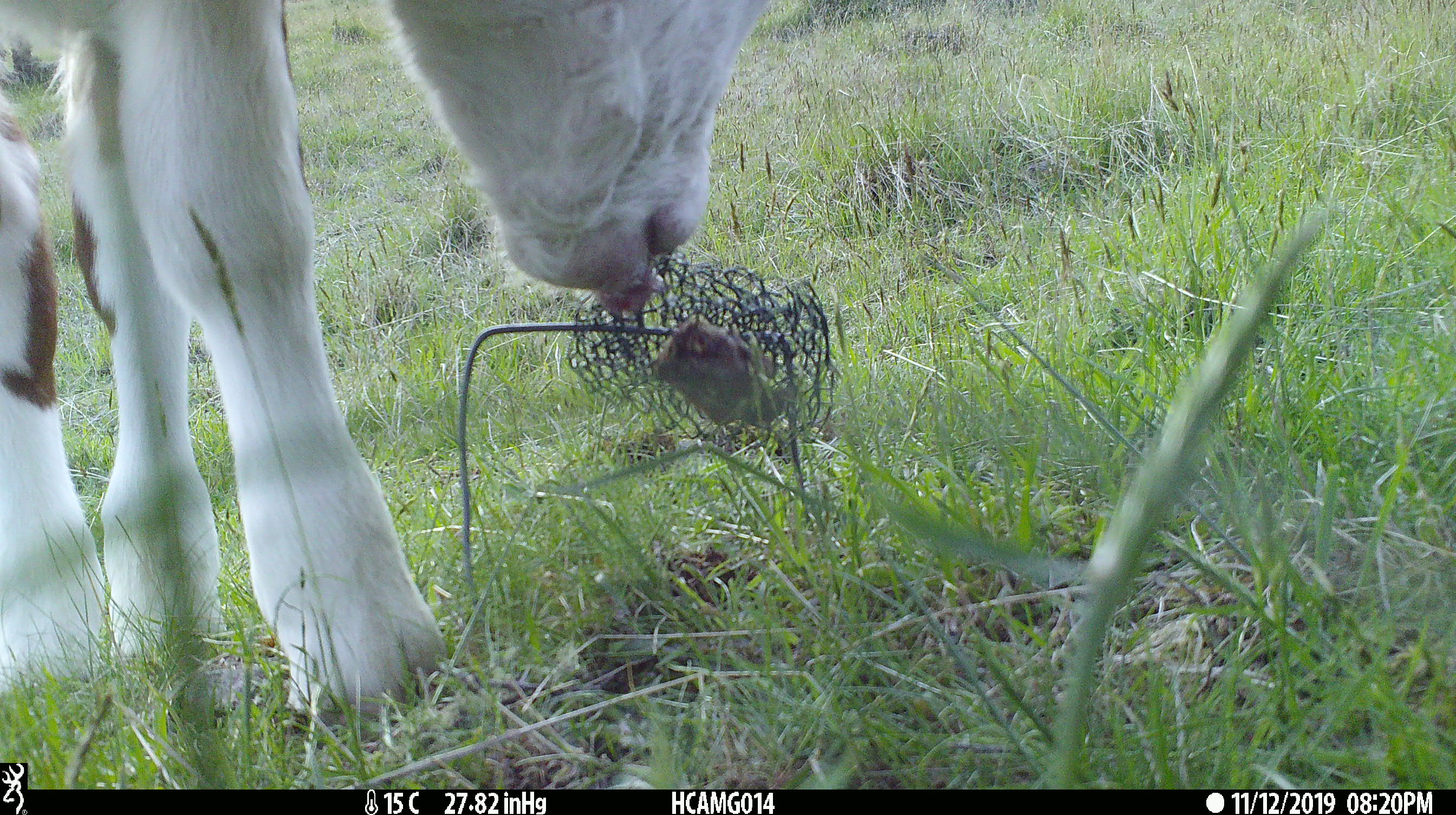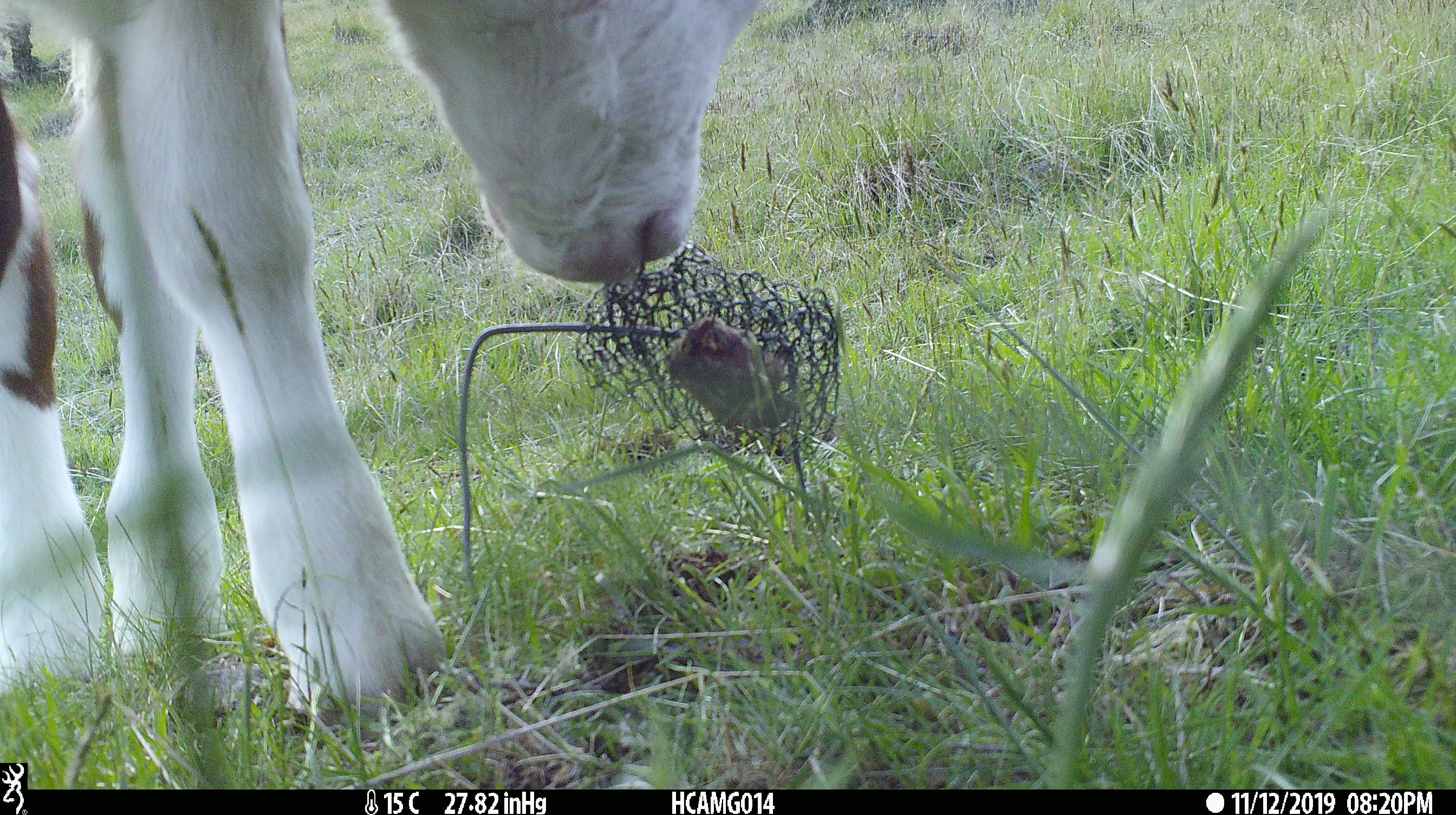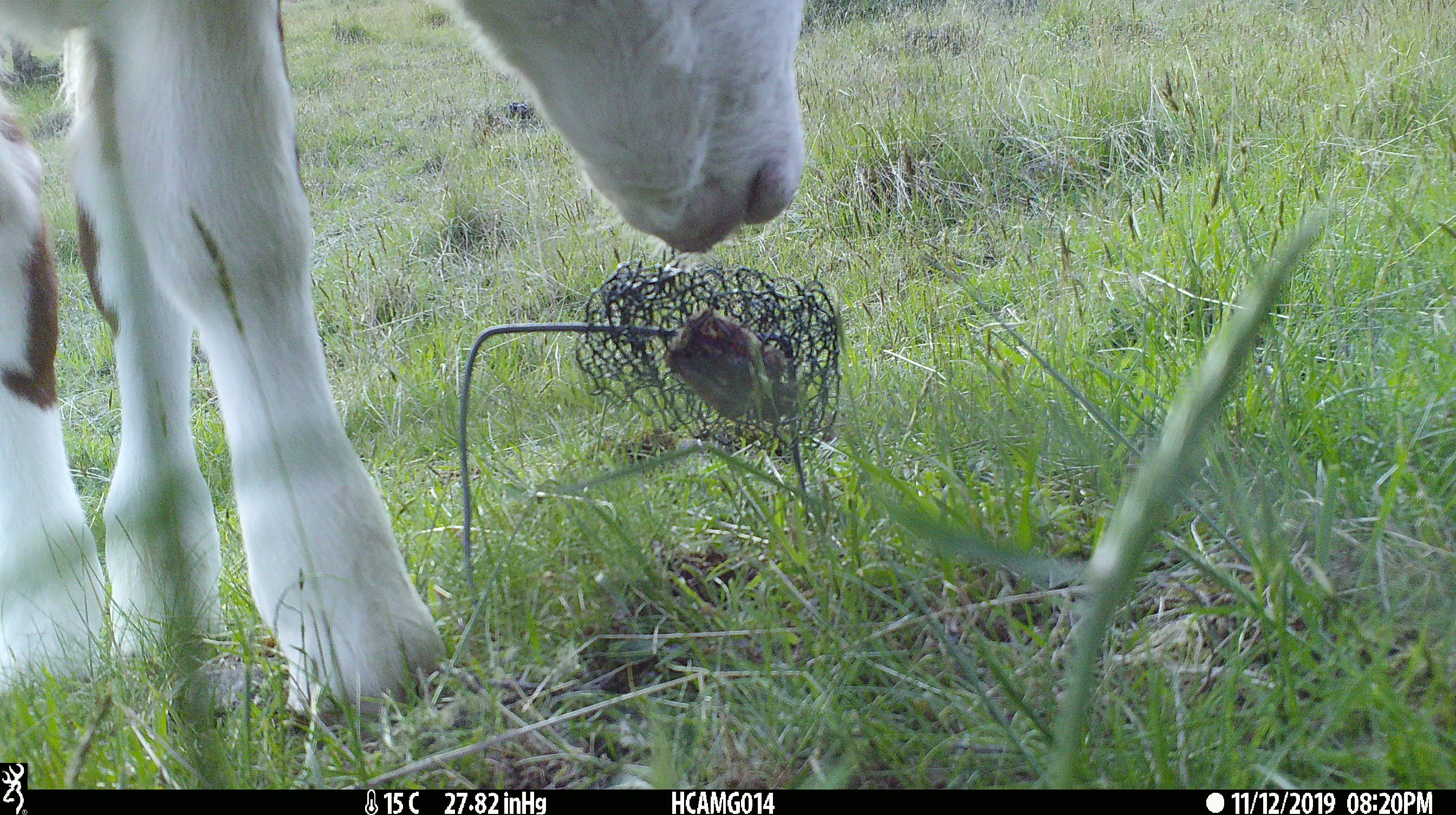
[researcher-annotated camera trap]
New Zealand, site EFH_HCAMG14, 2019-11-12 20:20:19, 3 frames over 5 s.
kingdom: Animalia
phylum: Chordata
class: Mammalia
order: Artiodactyla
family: Bovidae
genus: Bos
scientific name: Bos taurus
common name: domestic cow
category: cow